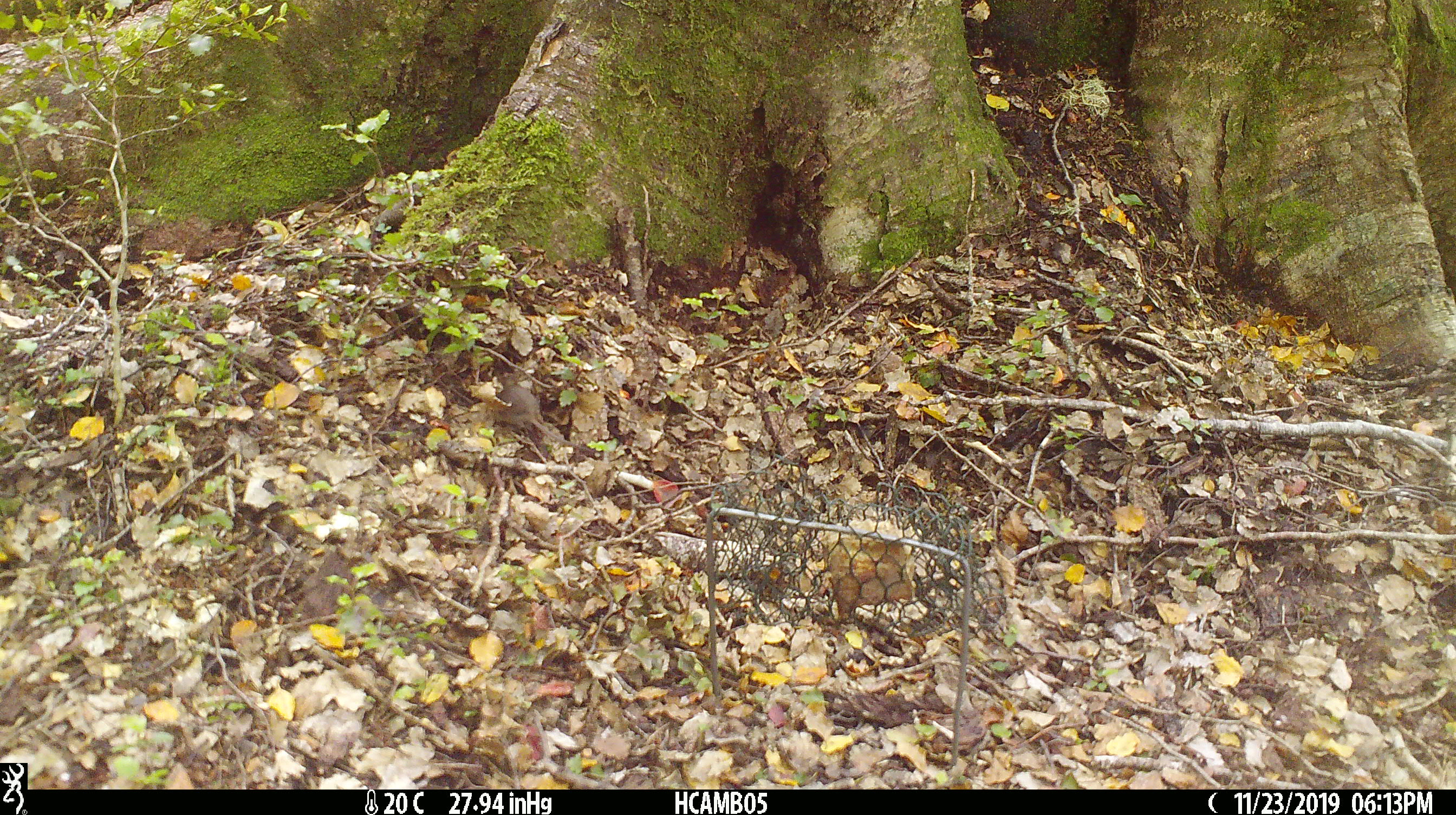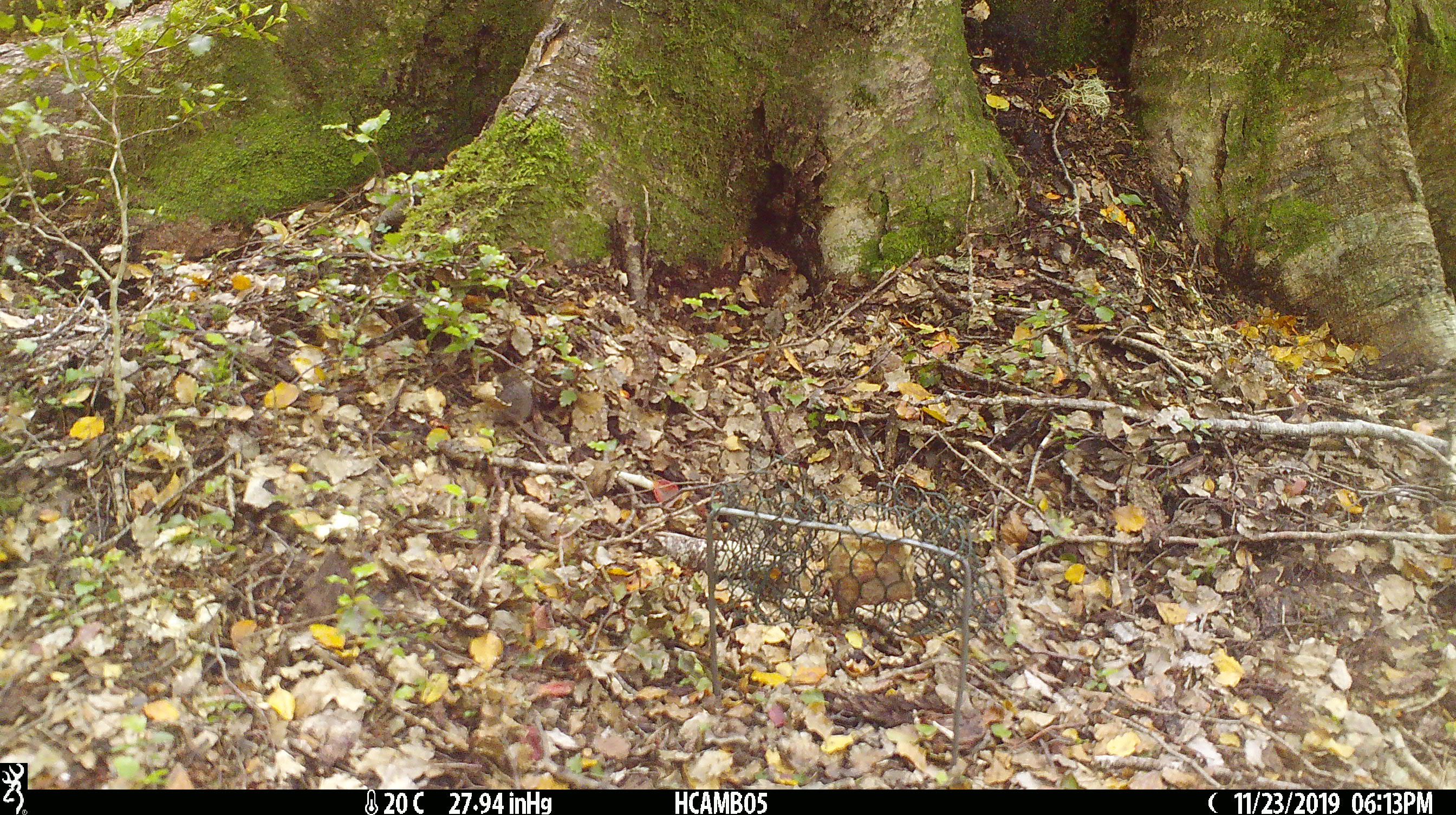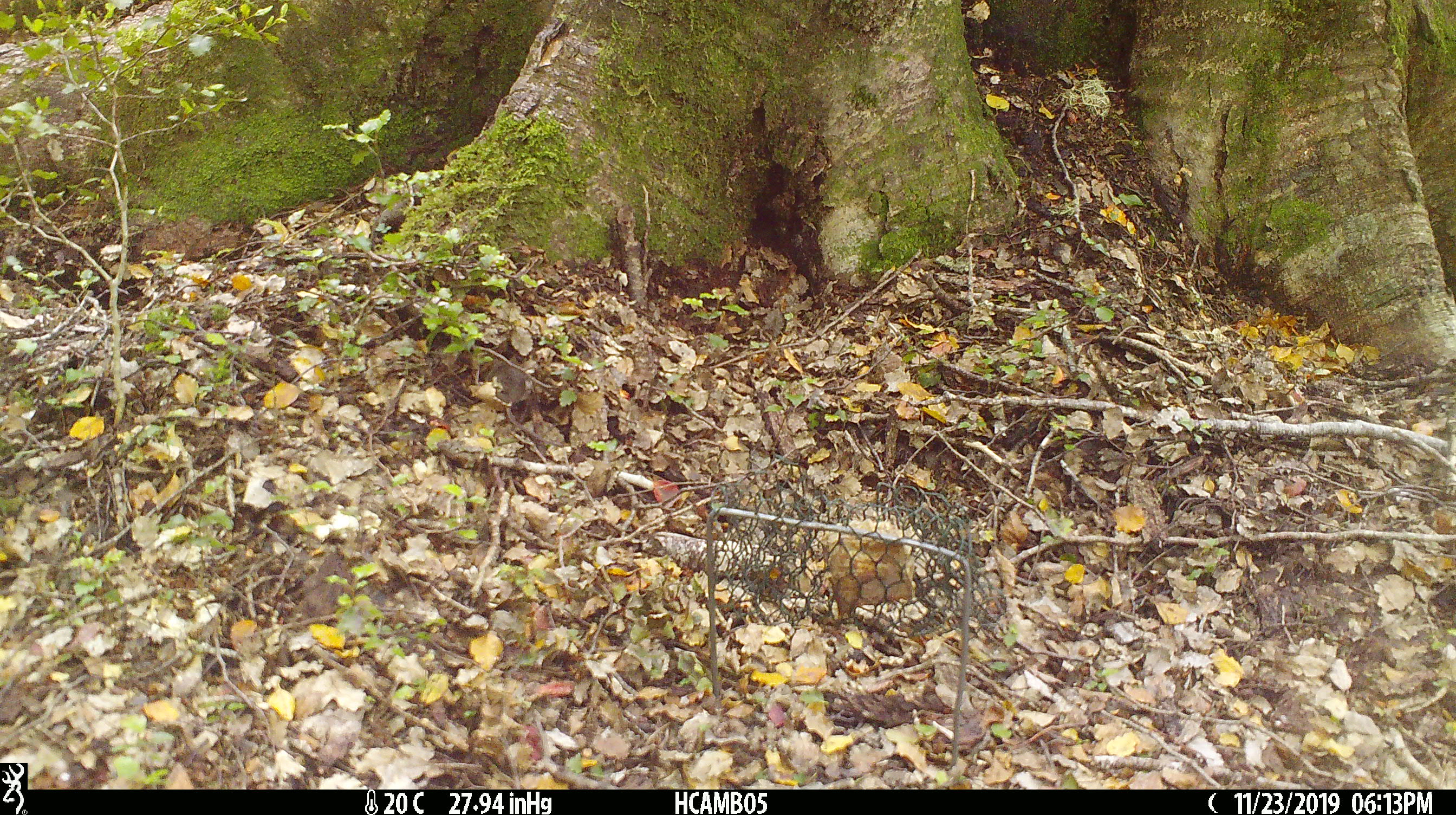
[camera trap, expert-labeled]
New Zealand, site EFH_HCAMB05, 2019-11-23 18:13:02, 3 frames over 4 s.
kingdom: Animalia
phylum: Chordata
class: Mammalia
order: Rodentia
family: Muridae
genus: Mus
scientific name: Mus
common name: mouse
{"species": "mouse (Mus)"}